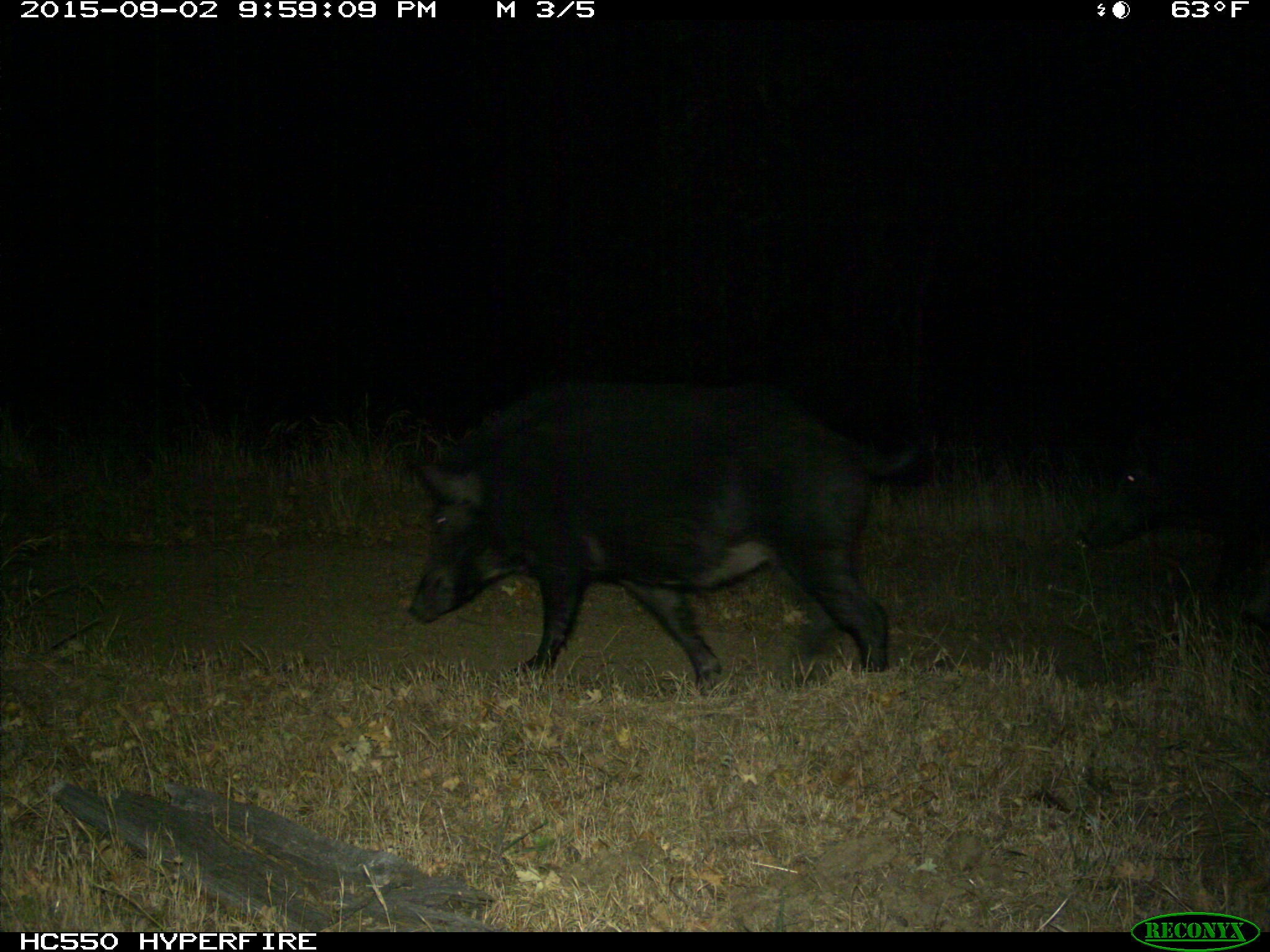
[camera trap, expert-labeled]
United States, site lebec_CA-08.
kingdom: Animalia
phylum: Chordata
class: Mammalia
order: Artiodactyla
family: Suidae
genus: Sus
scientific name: Sus scrofa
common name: wild boar